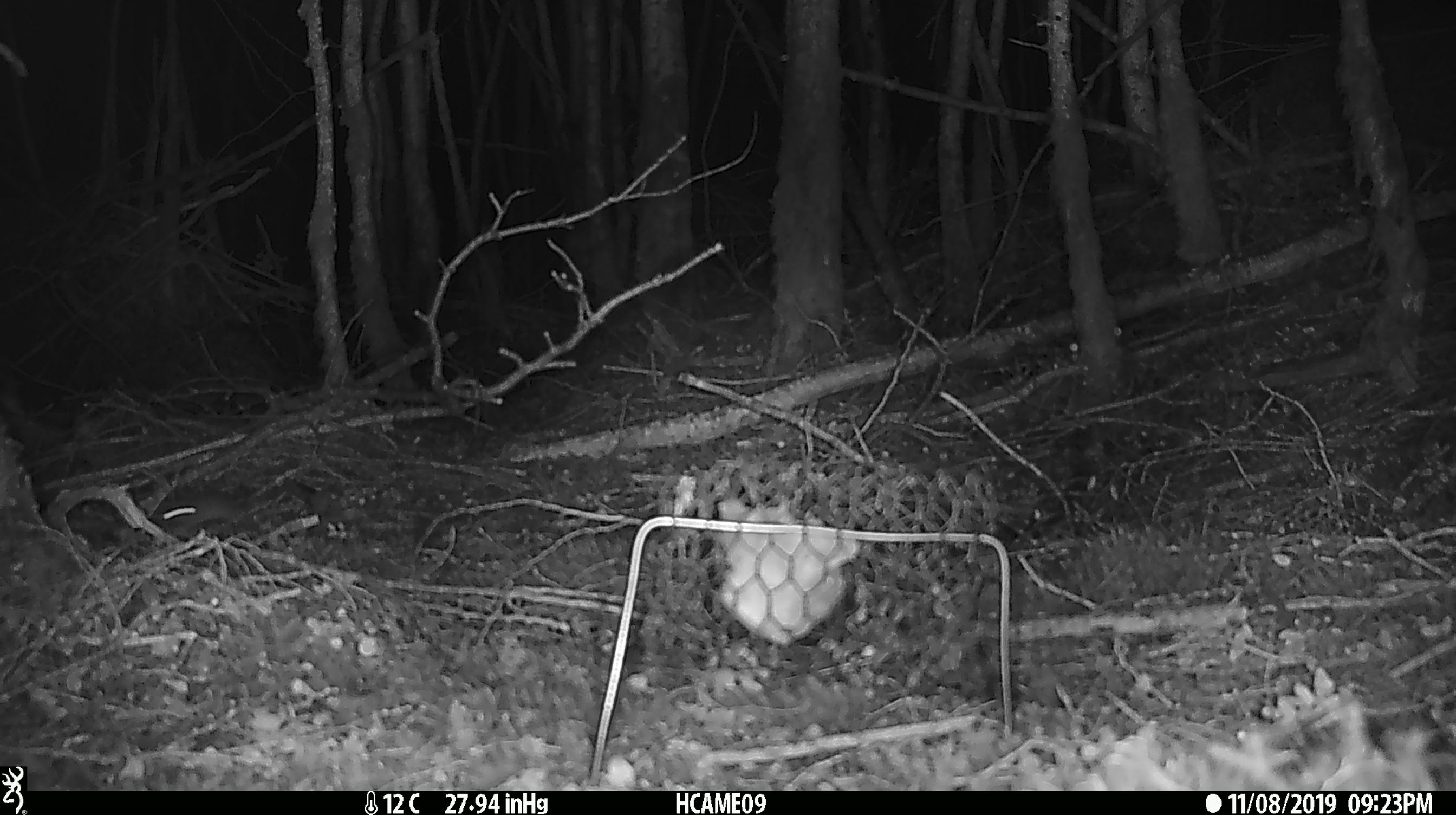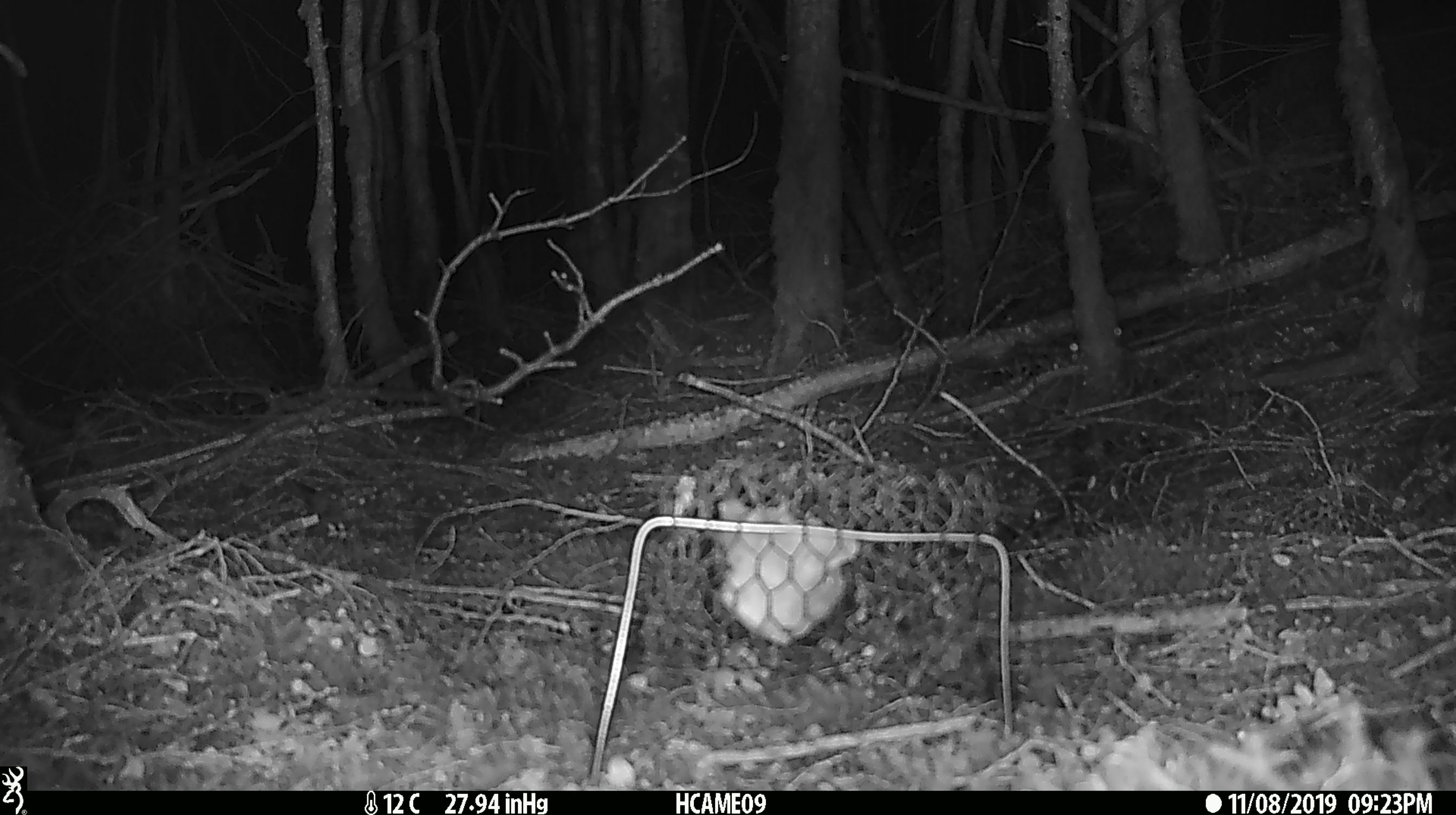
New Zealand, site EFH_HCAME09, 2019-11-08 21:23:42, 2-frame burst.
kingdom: Animalia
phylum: Chordata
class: Mammalia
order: Rodentia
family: Muridae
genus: Mus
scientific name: Mus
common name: mouse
Mouse (Mus).